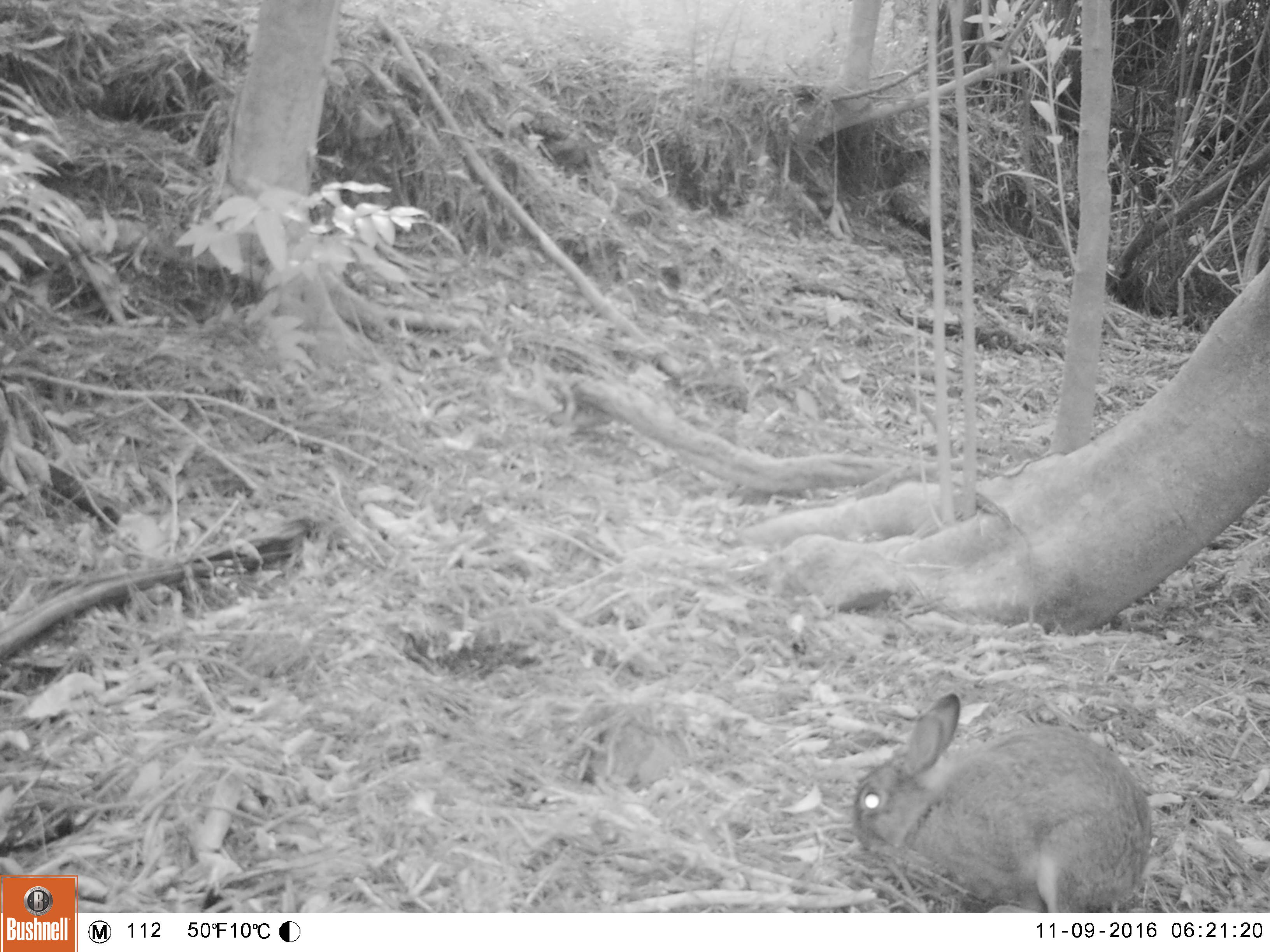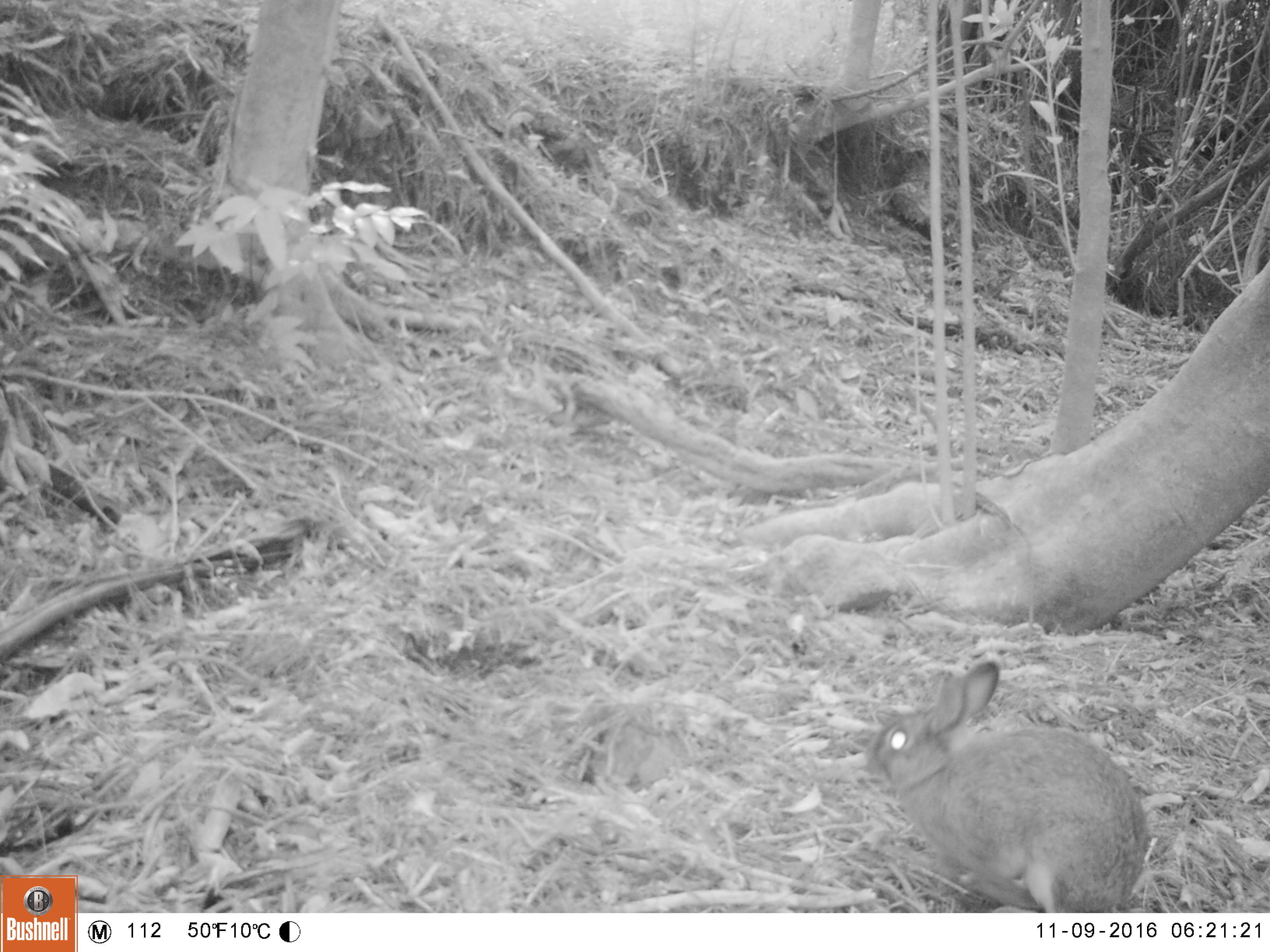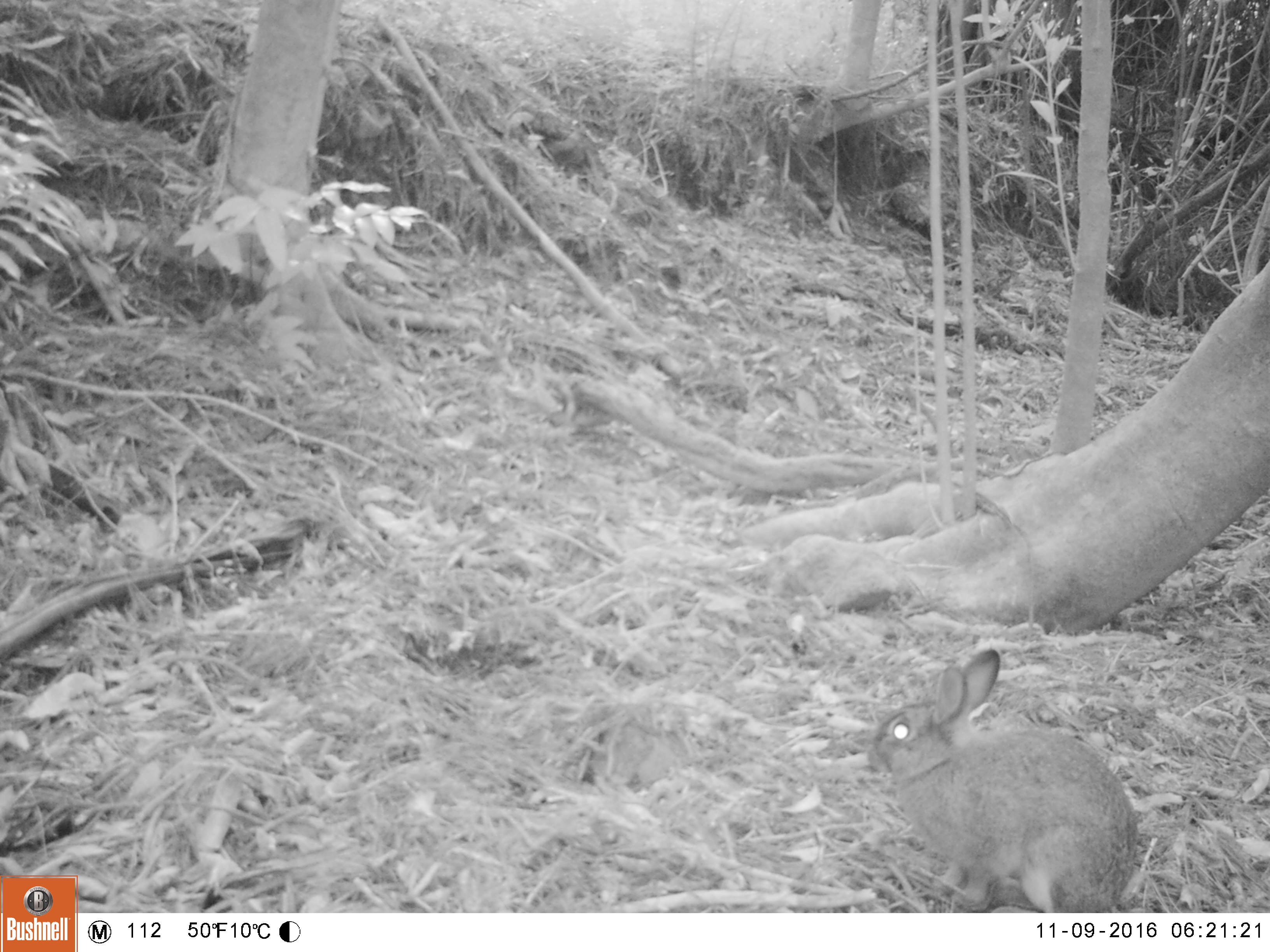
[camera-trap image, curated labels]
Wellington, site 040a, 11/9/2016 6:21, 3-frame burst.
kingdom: Animalia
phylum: Chordata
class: Mammalia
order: Lagomorpha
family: Leporidae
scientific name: Leporidae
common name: rabbit